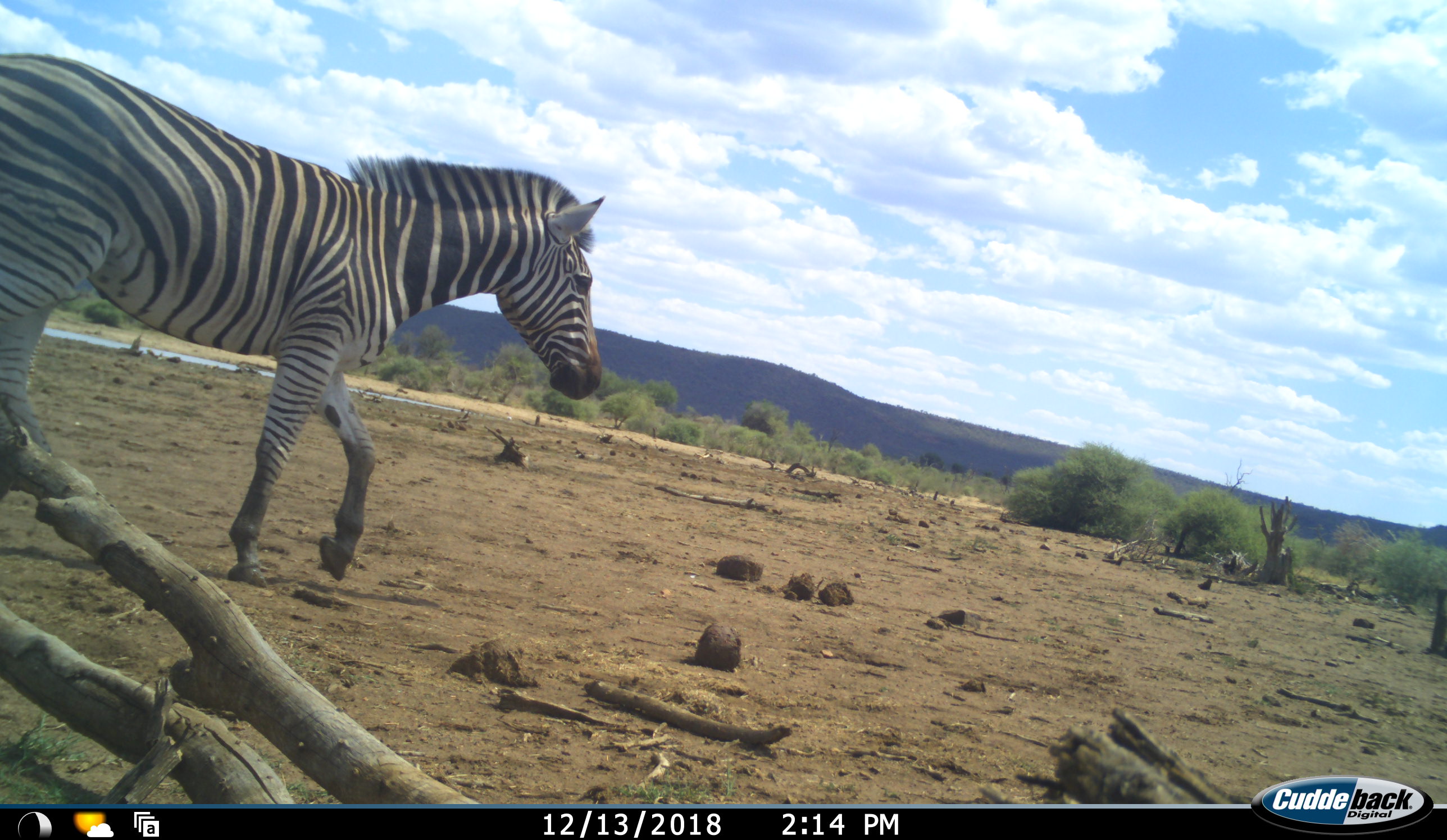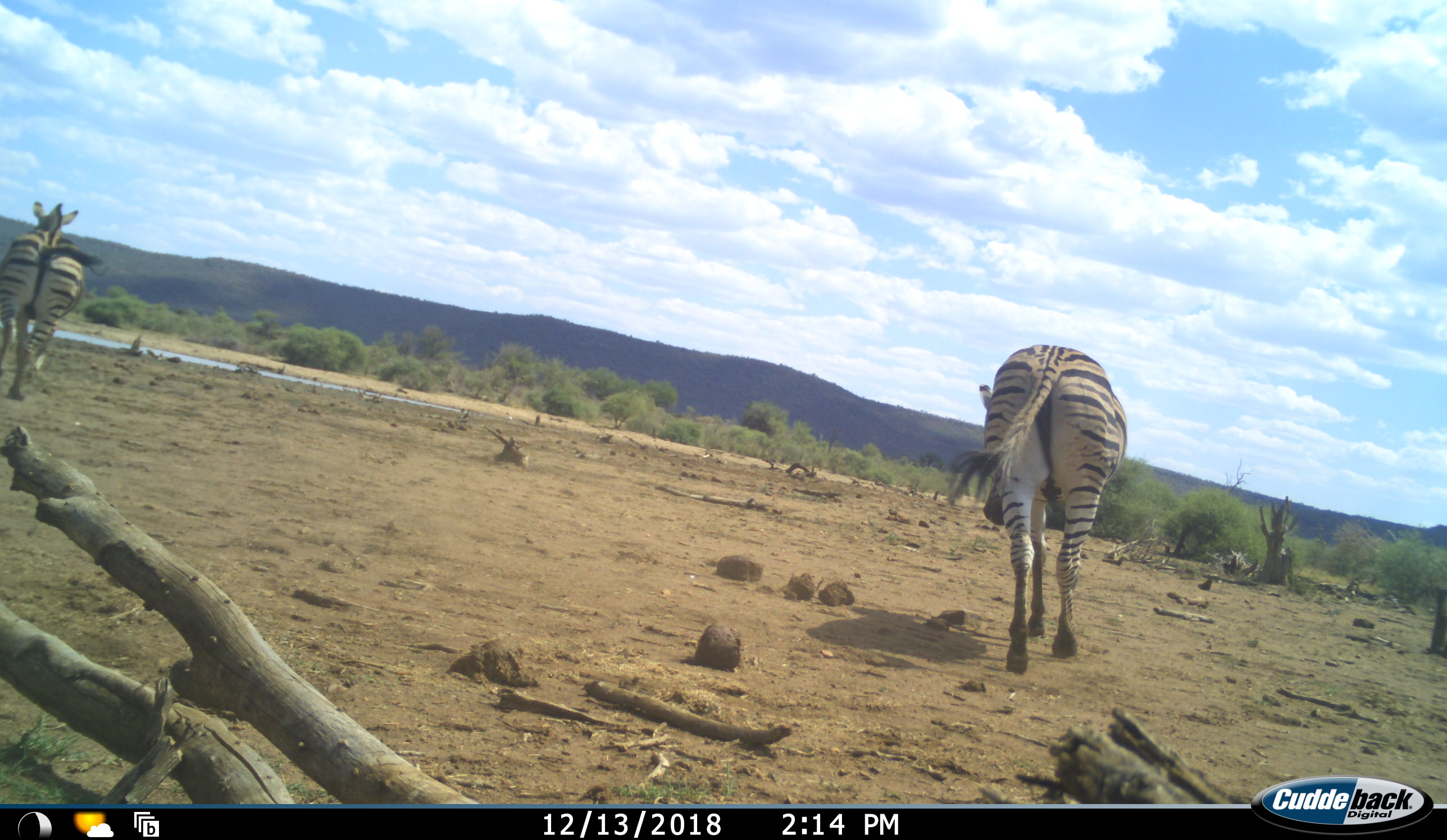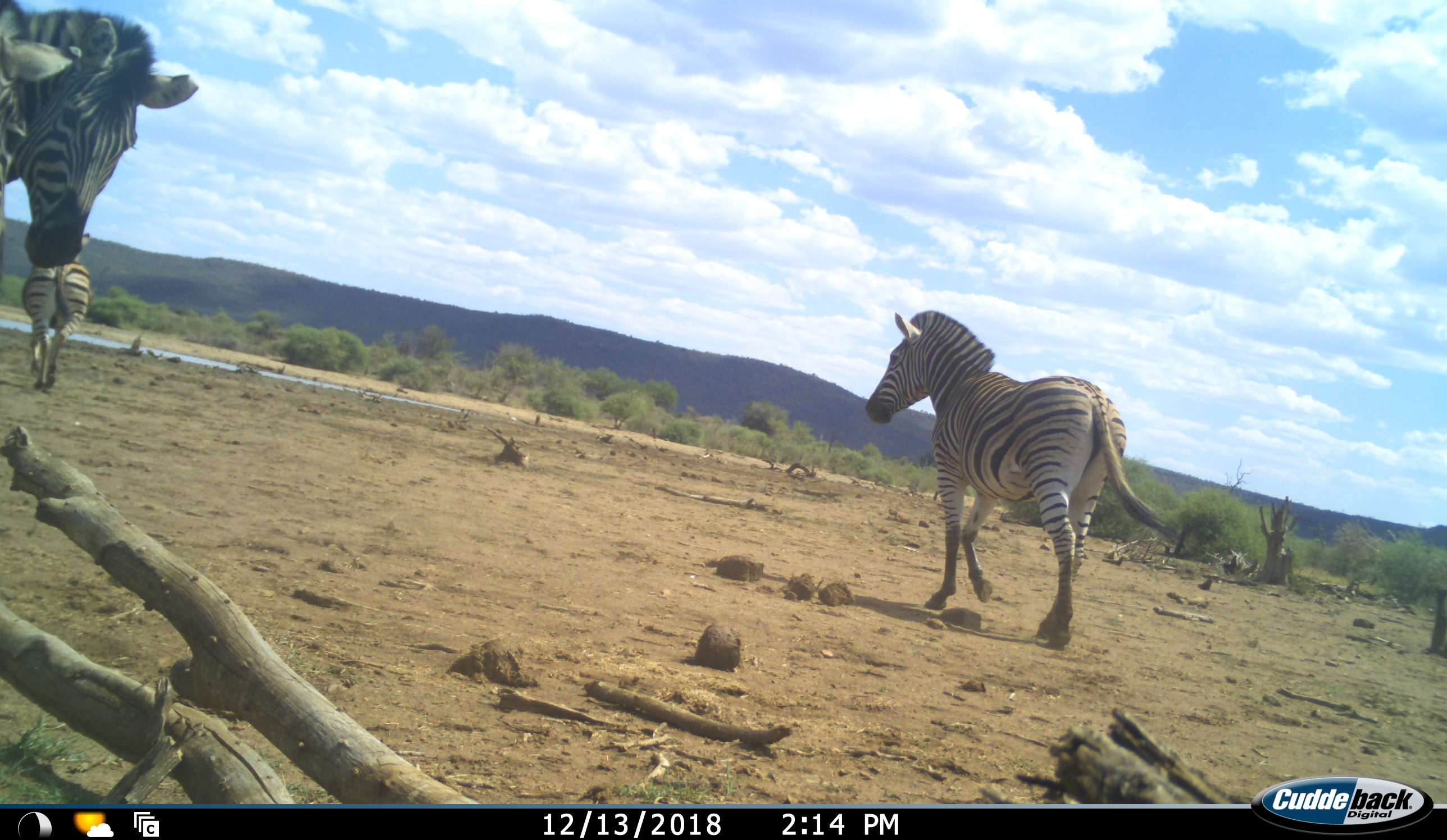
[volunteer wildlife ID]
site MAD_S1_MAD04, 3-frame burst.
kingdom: Animalia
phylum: Chordata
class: Mammalia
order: Perissodactyla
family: Equidae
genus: Equus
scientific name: Equus quagga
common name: plains zebra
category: zebraplains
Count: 3.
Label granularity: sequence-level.